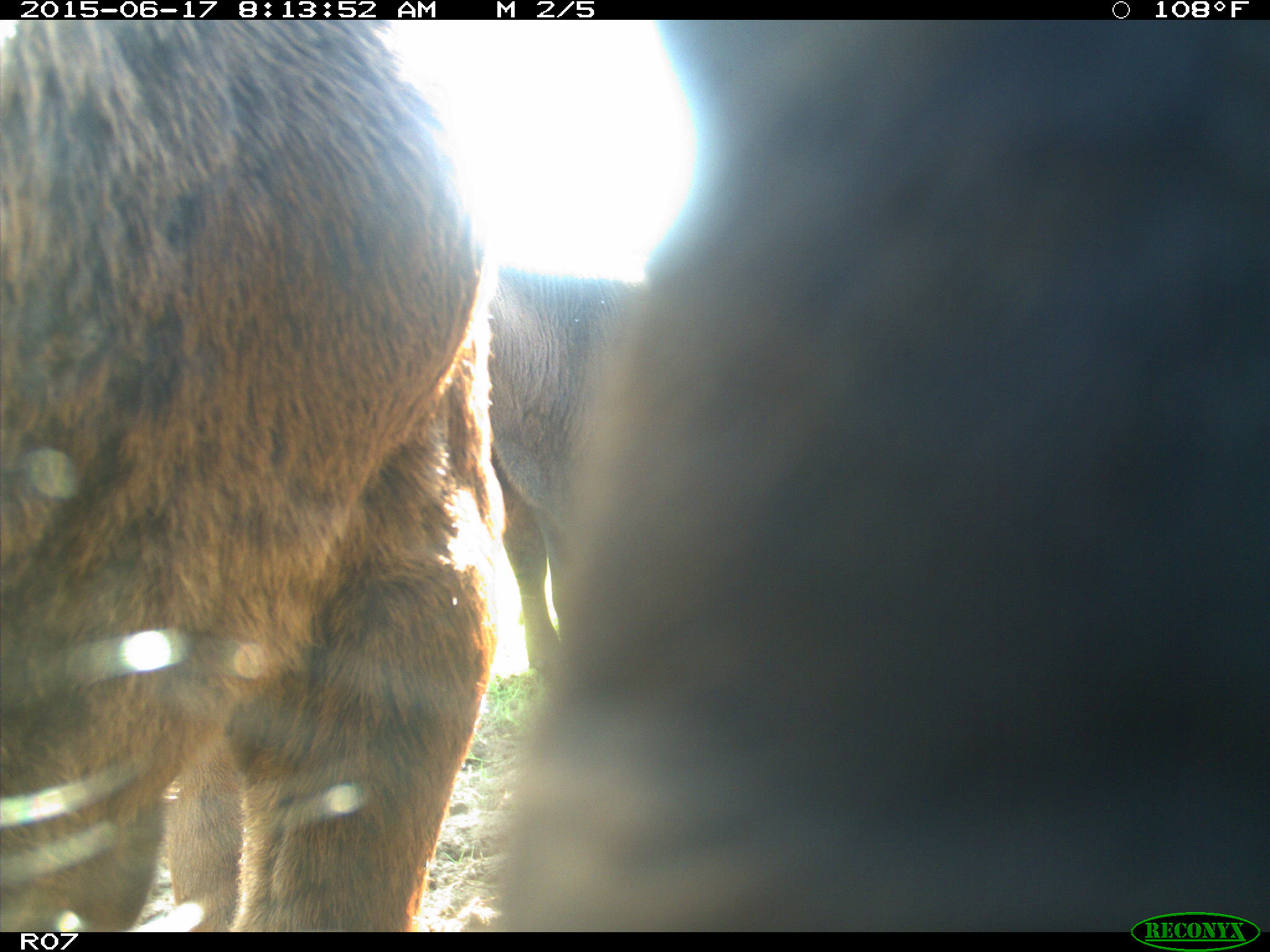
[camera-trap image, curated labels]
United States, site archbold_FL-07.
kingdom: Animalia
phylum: Chordata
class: Mammalia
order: Artiodactyla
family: Bovidae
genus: Bos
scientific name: Bos taurus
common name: domestic cow